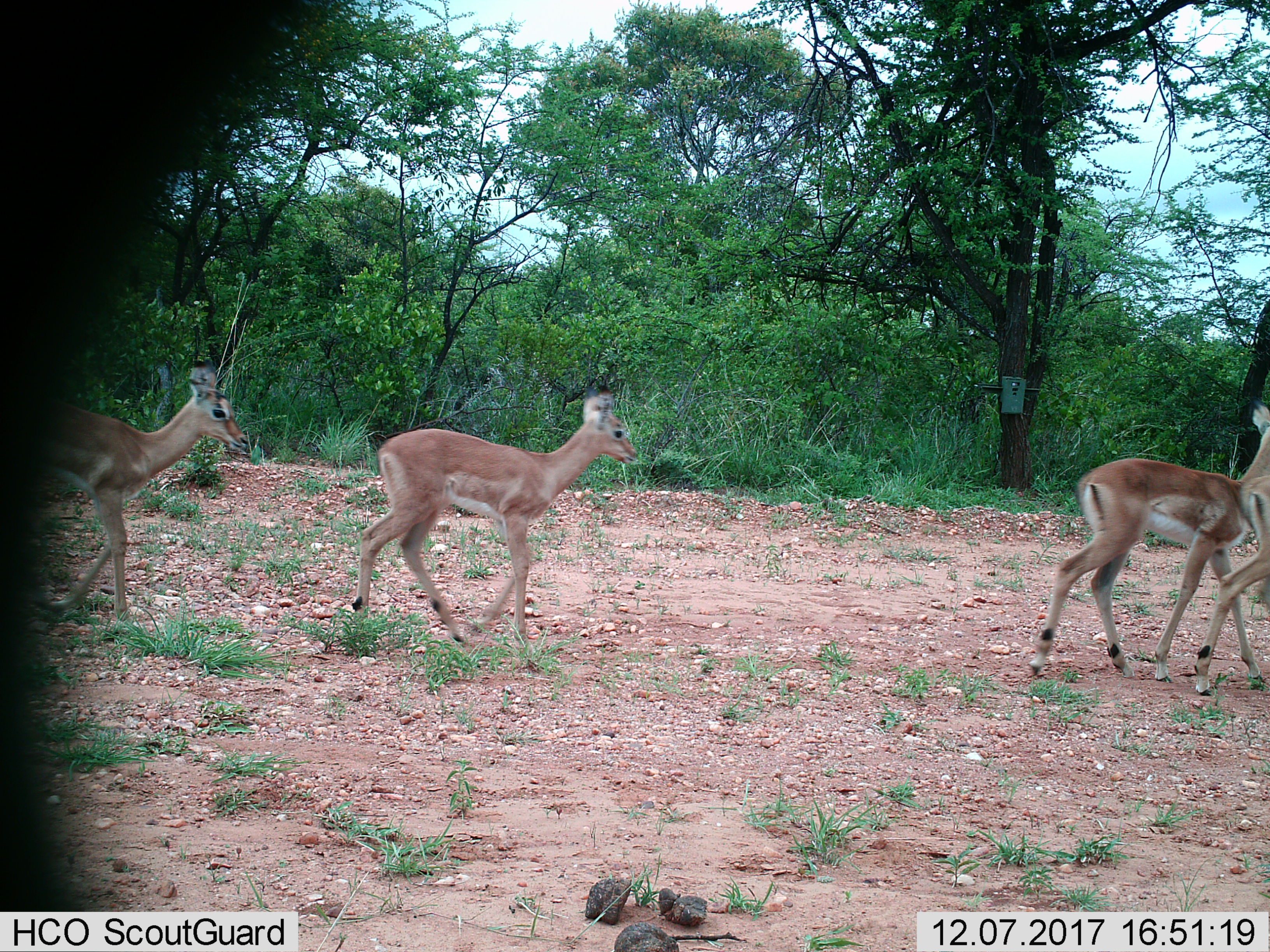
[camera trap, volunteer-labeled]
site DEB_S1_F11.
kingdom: Animalia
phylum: Chordata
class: Mammalia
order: Artiodactyla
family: Bovidae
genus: Aepyceros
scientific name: Aepyceros melampus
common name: impala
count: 4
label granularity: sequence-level